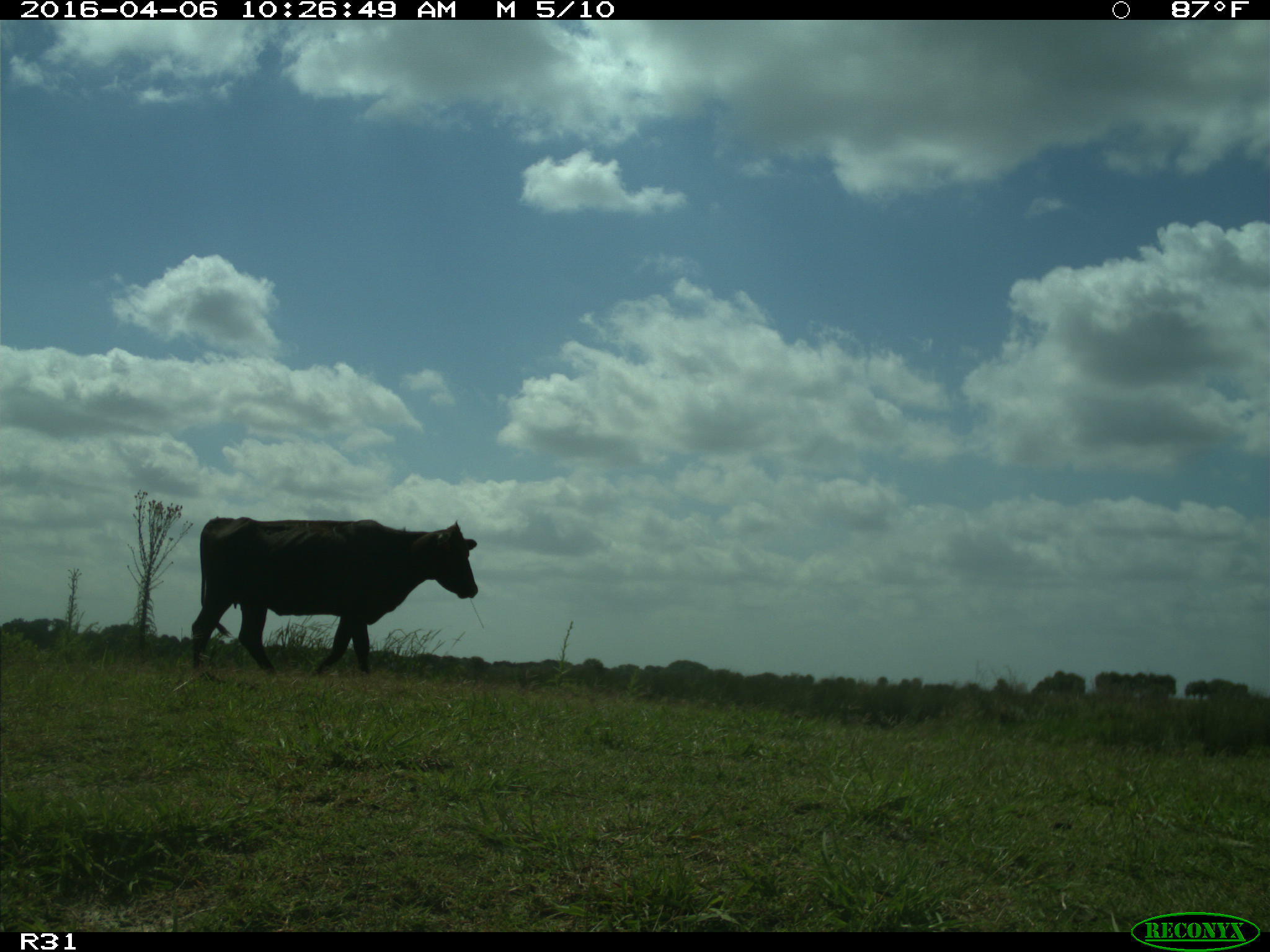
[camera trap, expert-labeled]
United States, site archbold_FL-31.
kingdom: Animalia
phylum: Chordata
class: Mammalia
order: Artiodactyla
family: Bovidae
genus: Bos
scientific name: Bos taurus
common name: domestic cow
Bos taurus (domestic cow).